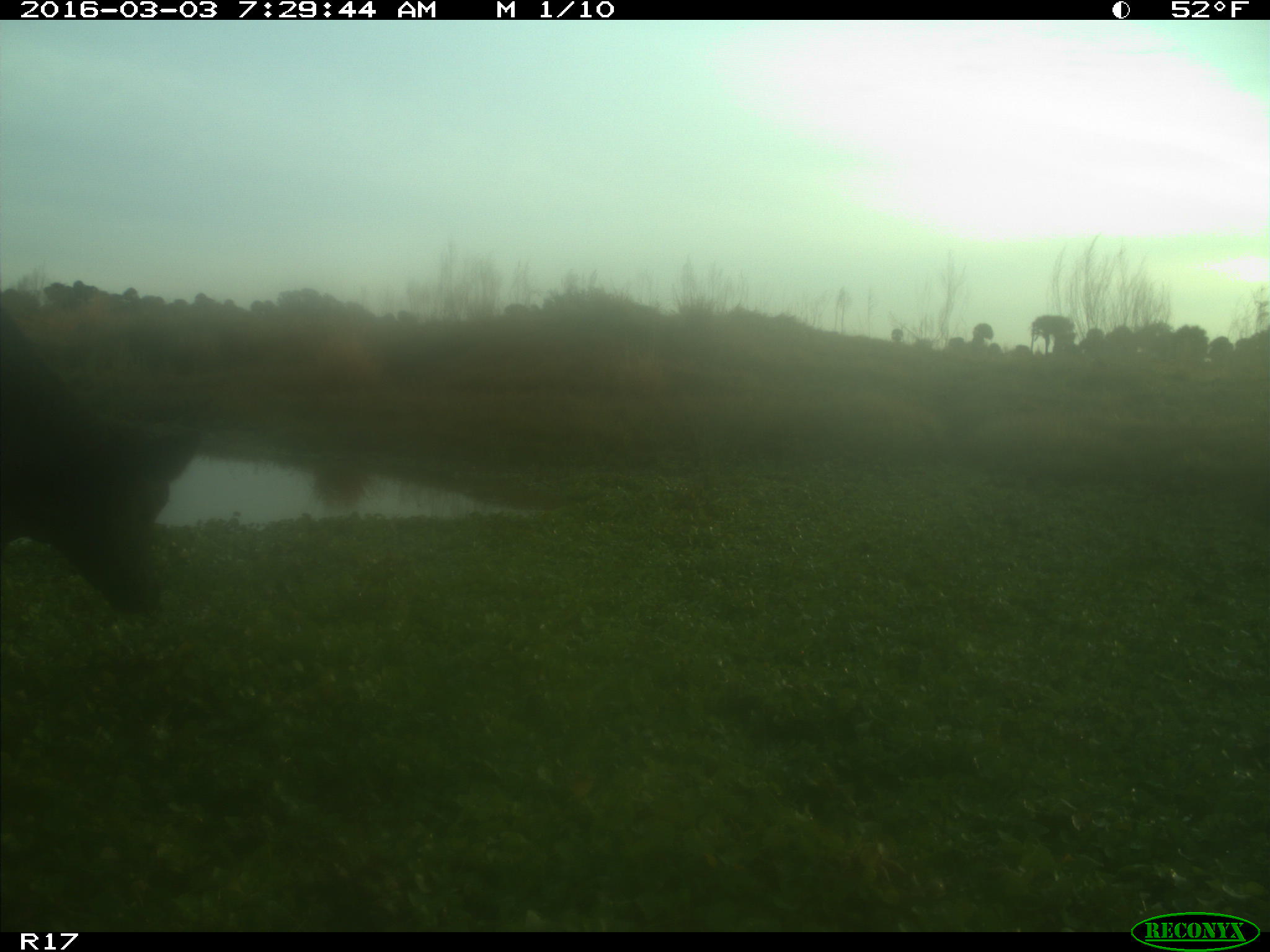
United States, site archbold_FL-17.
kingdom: Animalia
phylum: Chordata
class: Mammalia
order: Artiodactyla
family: Bovidae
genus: Bos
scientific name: Bos taurus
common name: domestic cow